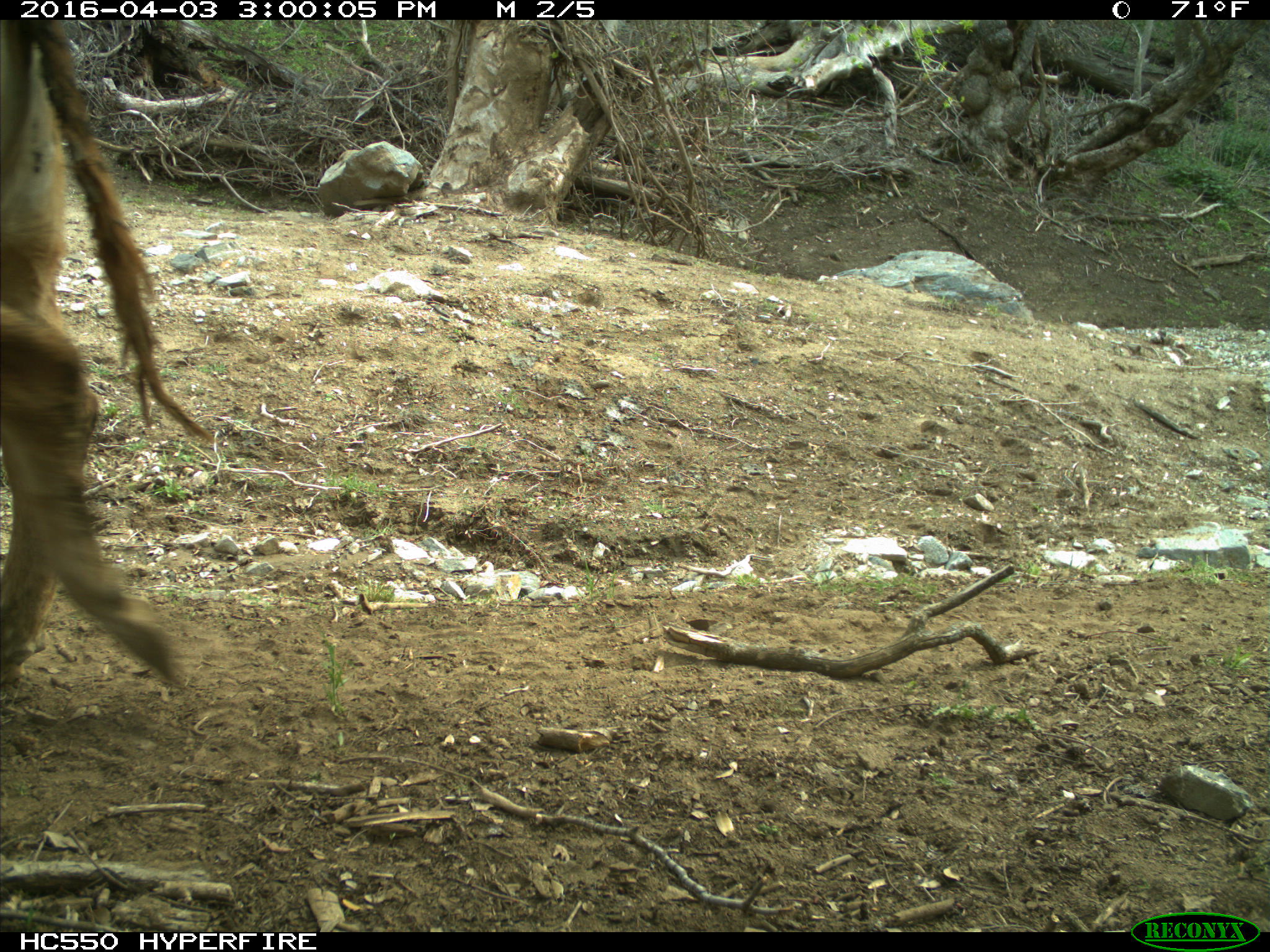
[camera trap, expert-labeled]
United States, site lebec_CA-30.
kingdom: Animalia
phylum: Chordata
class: Mammalia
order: Artiodactyla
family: Bovidae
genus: Bos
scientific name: Bos taurus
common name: domestic cow